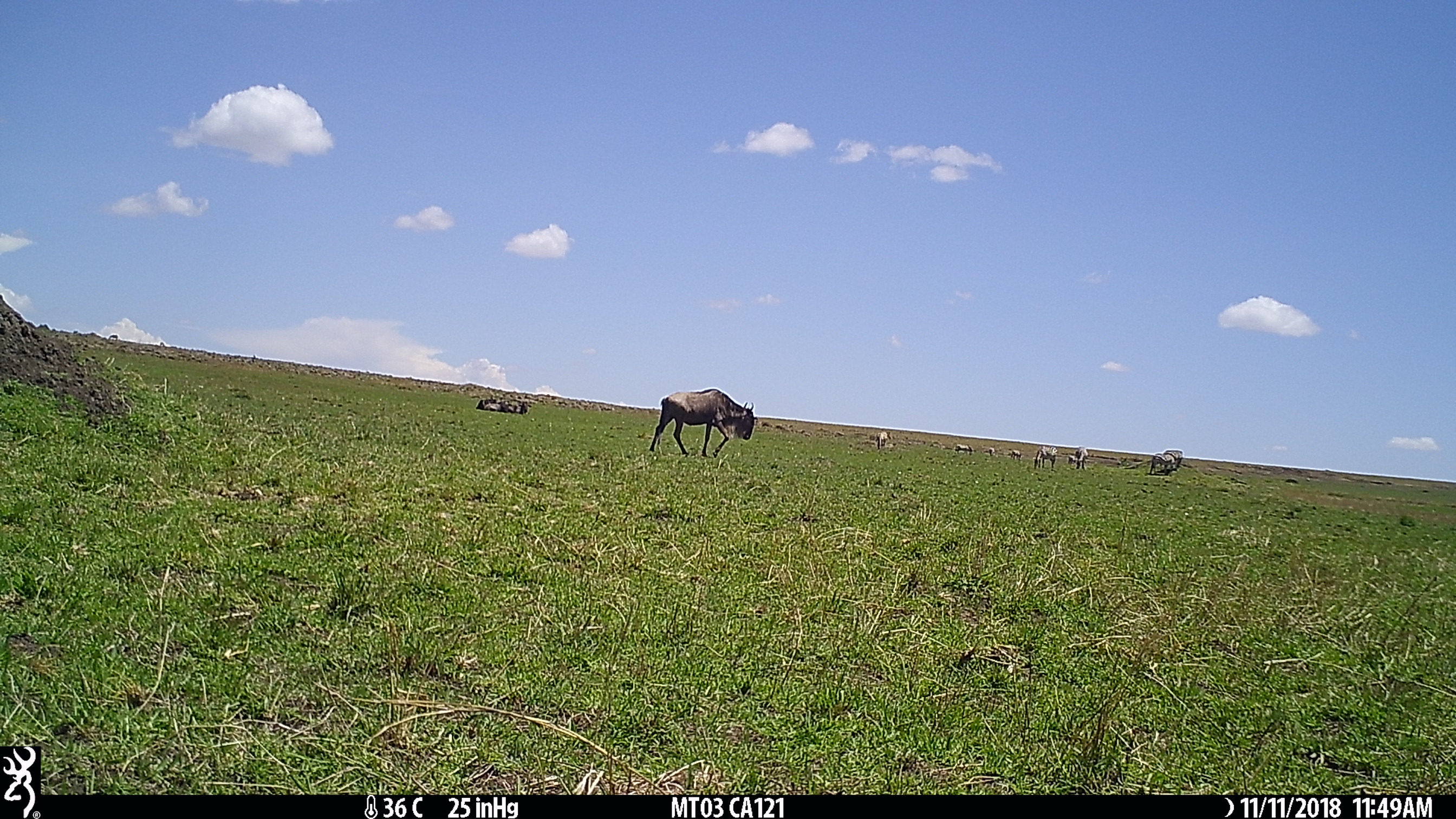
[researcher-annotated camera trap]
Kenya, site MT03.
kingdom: Animalia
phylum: Chordata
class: Mammalia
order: Perissodactyla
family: Equidae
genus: Equus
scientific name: Equus quagga burchellii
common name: burchell's zebra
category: zebra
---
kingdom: Animalia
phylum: Chordata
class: Mammalia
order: Artiodactyla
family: Bovidae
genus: Connochaetes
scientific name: Connochaetes taurinus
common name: blue wildebeest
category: wildebeest